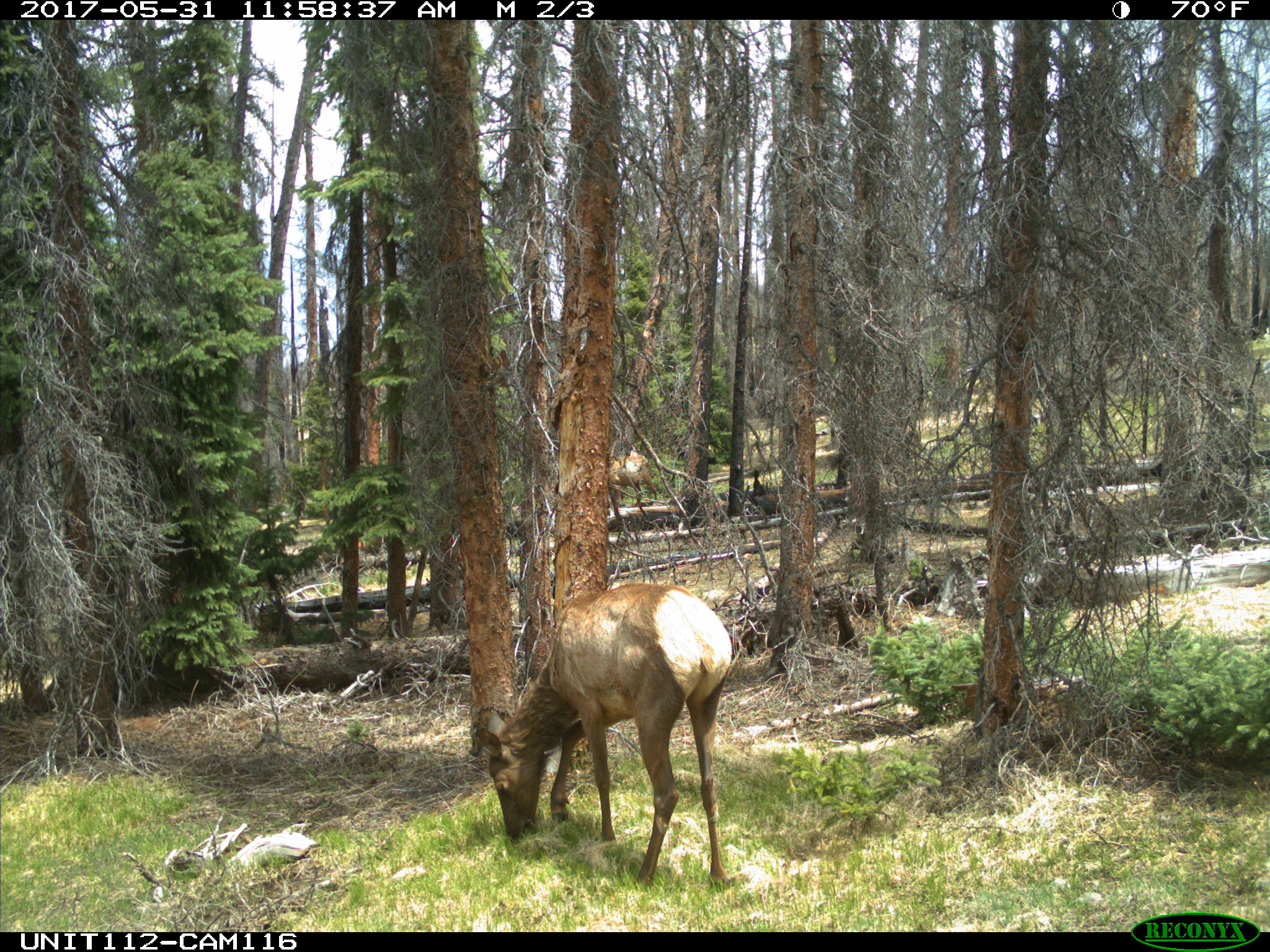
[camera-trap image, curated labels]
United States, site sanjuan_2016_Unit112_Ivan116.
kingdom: Animalia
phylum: Chordata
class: Mammalia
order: Artiodactyla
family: Cervidae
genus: Cervus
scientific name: Cervus elaphus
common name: red deer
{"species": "Cervus elaphus (red deer)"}